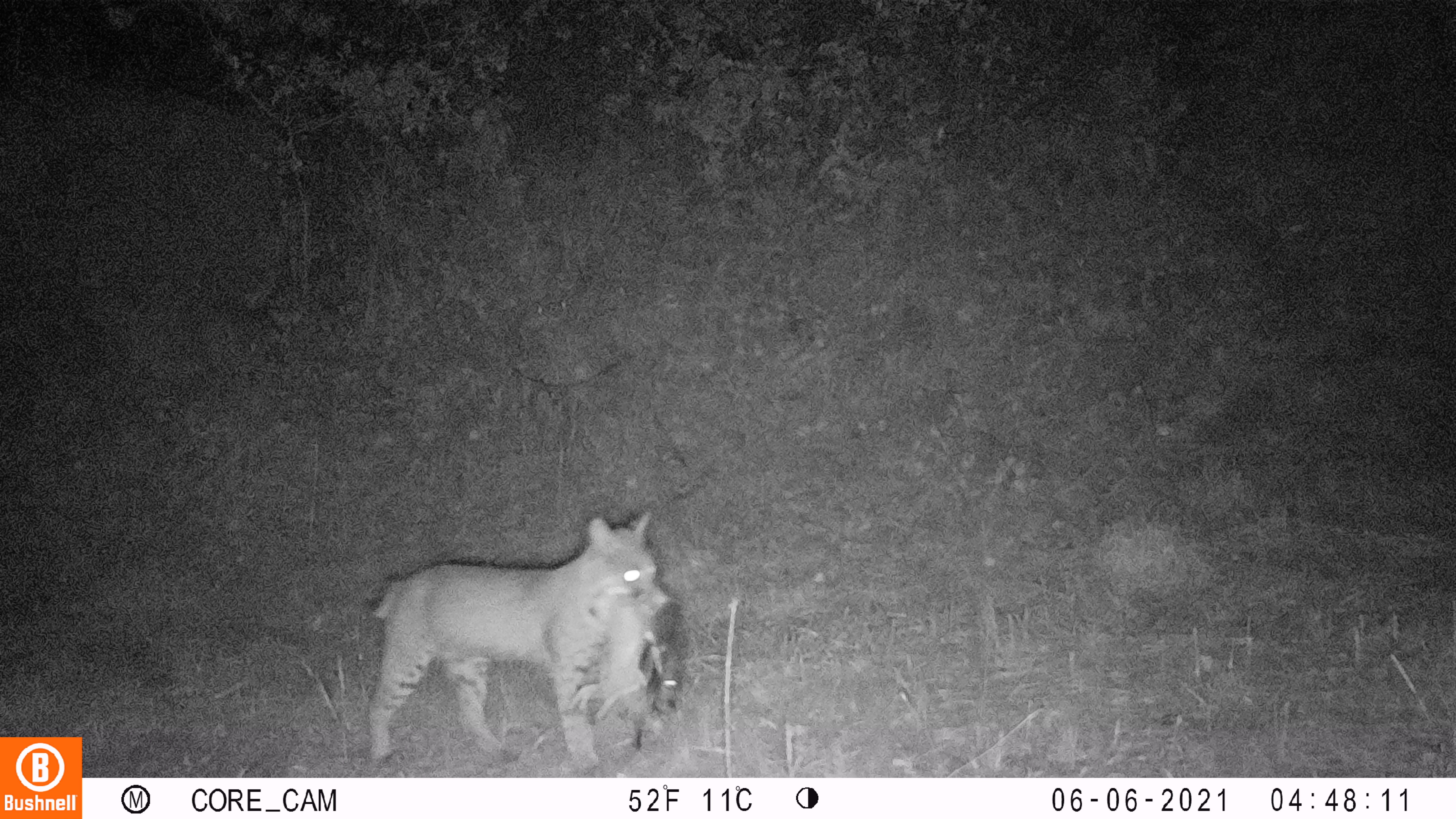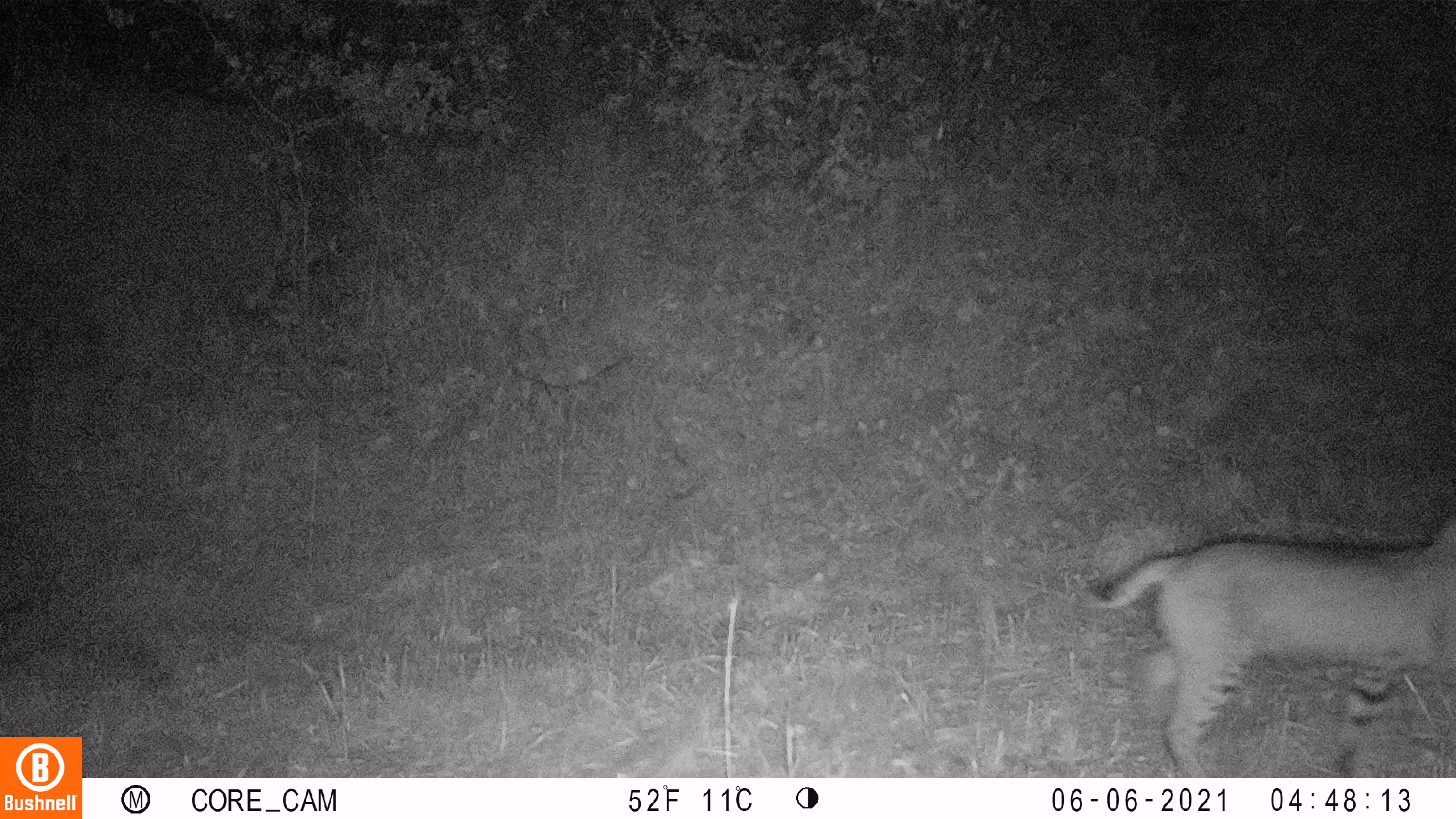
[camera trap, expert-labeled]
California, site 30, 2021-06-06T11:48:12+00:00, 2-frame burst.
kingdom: Animalia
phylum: Chordata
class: Mammalia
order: Carnivora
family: Felidae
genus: Lynx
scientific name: Lynx rufus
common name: bobcat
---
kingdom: Animalia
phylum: Chordata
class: Aves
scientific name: Aves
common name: bird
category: unknown bird